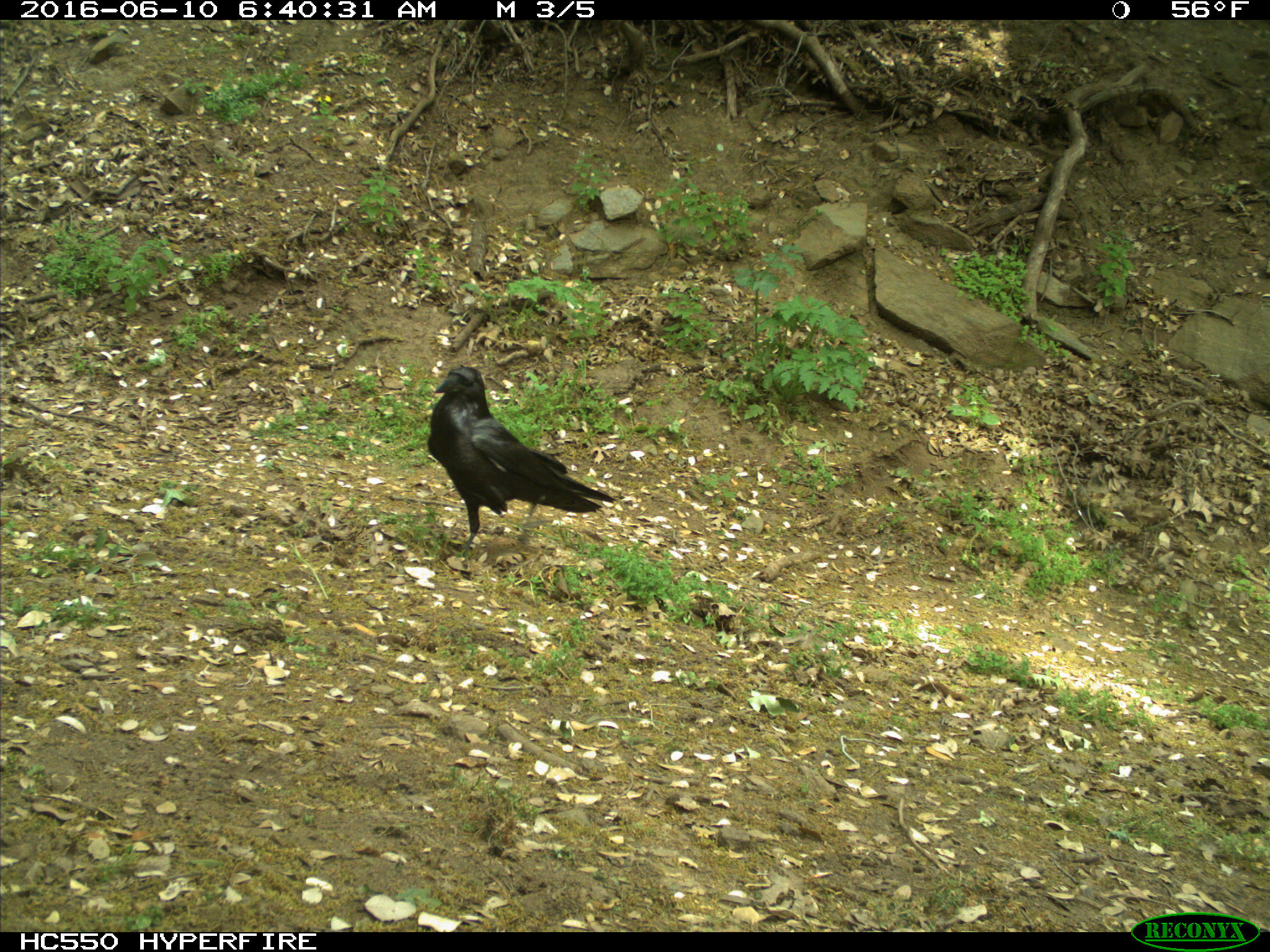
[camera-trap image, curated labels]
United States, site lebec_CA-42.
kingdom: Animalia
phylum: Chordata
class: Aves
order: Passeriformes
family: Corvidae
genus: Corvus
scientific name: Corvus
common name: crows and ravens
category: unidentified corvus